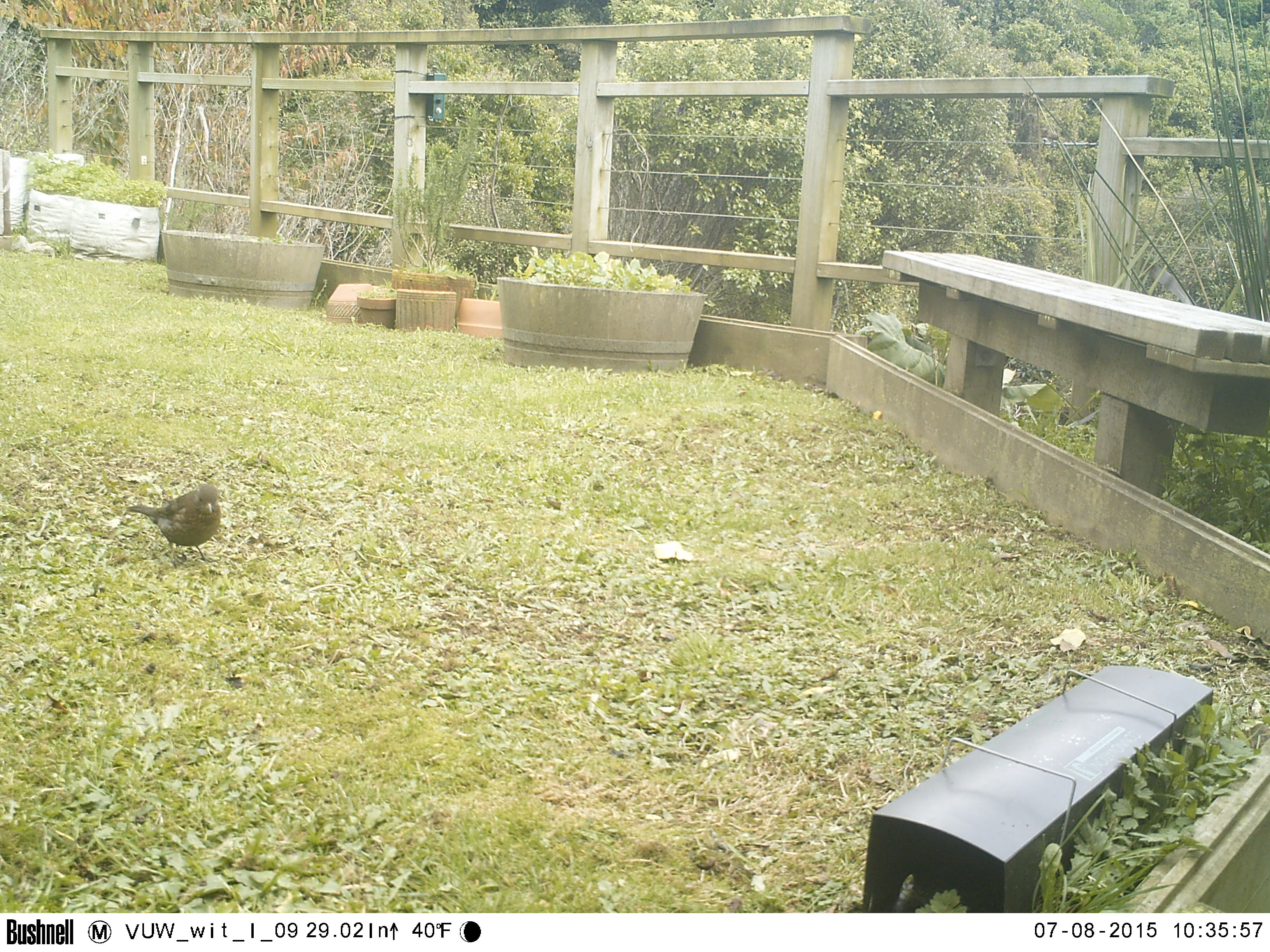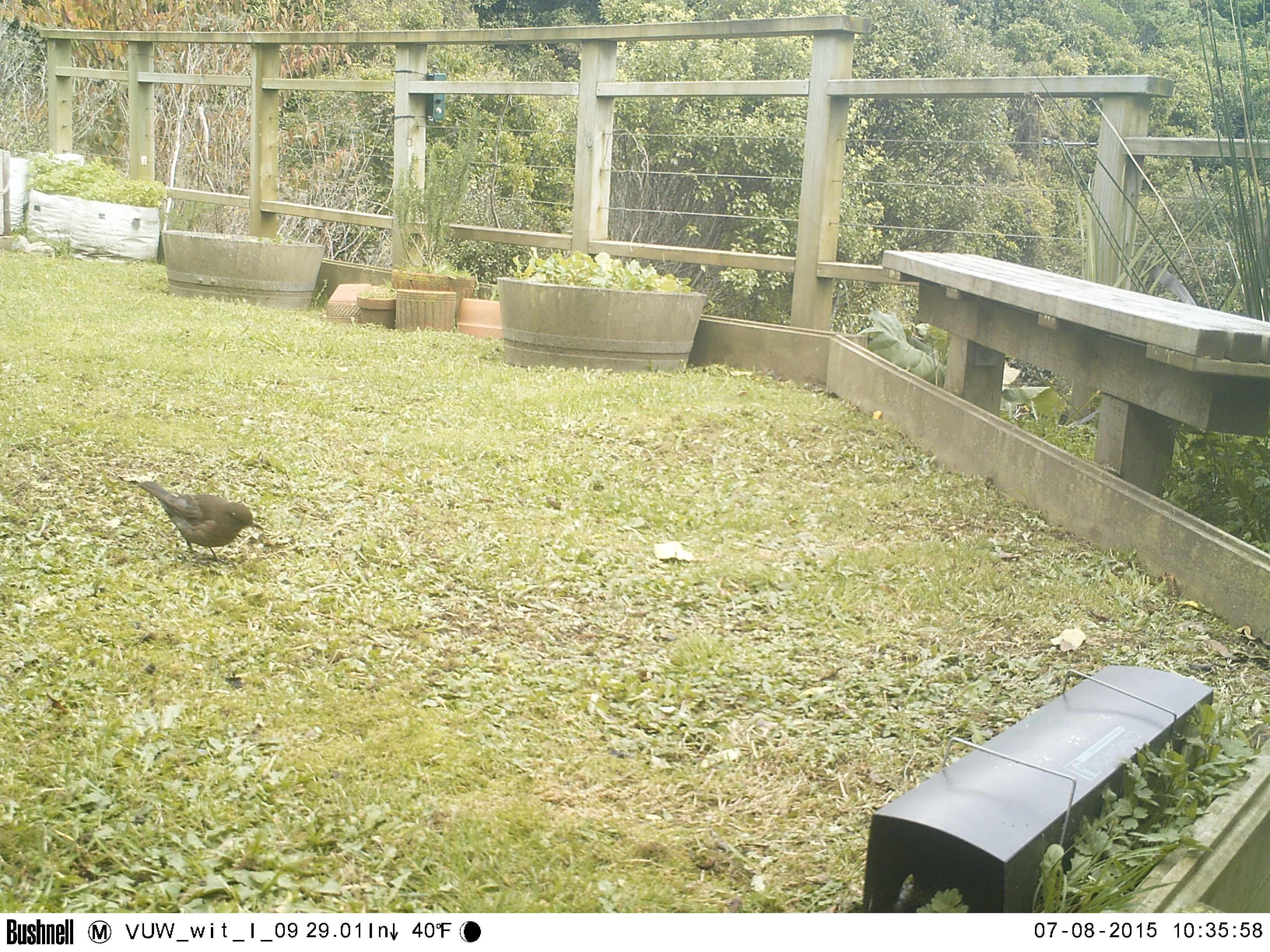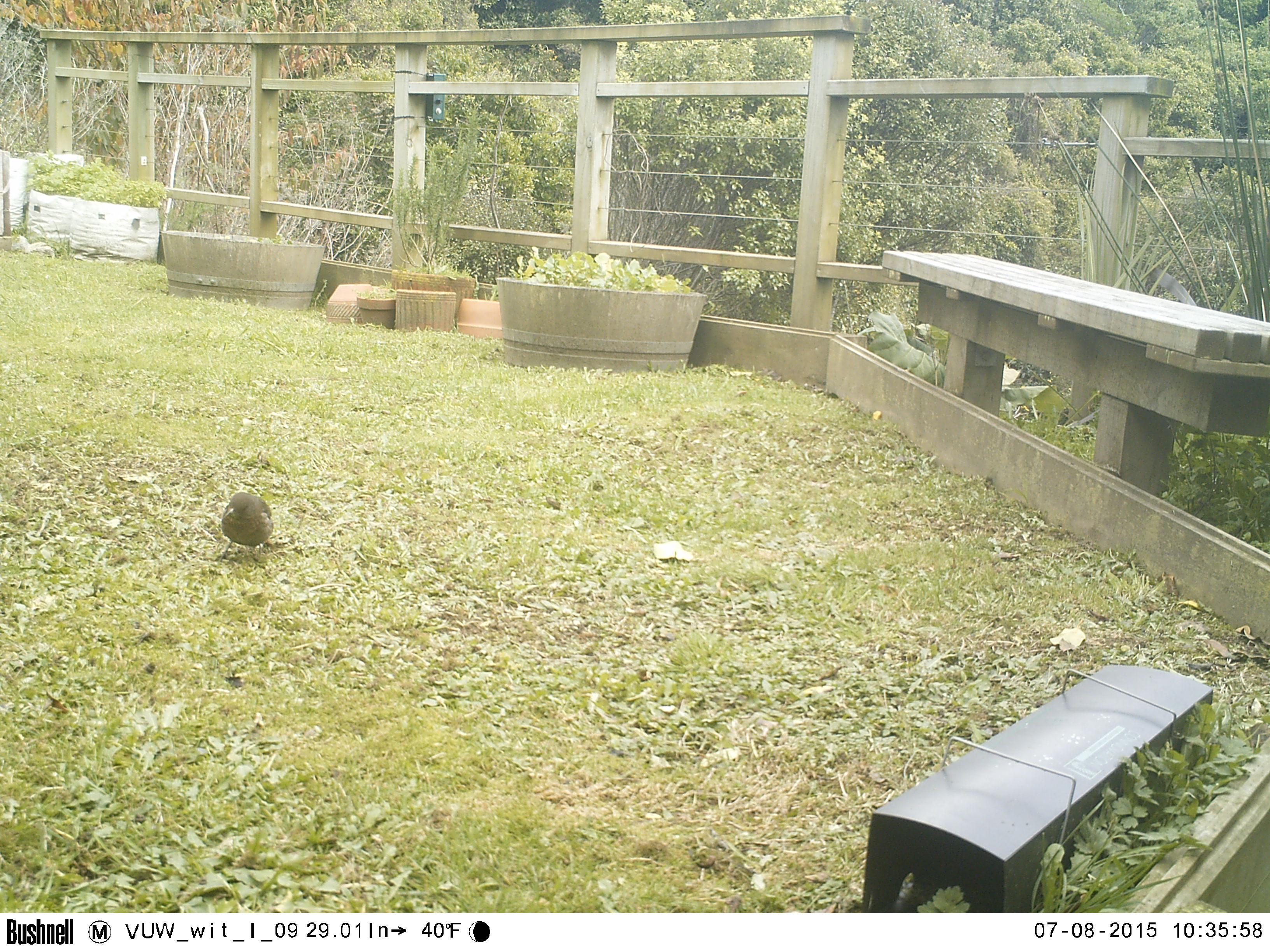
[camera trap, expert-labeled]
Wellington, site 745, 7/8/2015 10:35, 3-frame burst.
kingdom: Animalia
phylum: Chordata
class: Aves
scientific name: Aves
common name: bird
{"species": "bird (Aves)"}